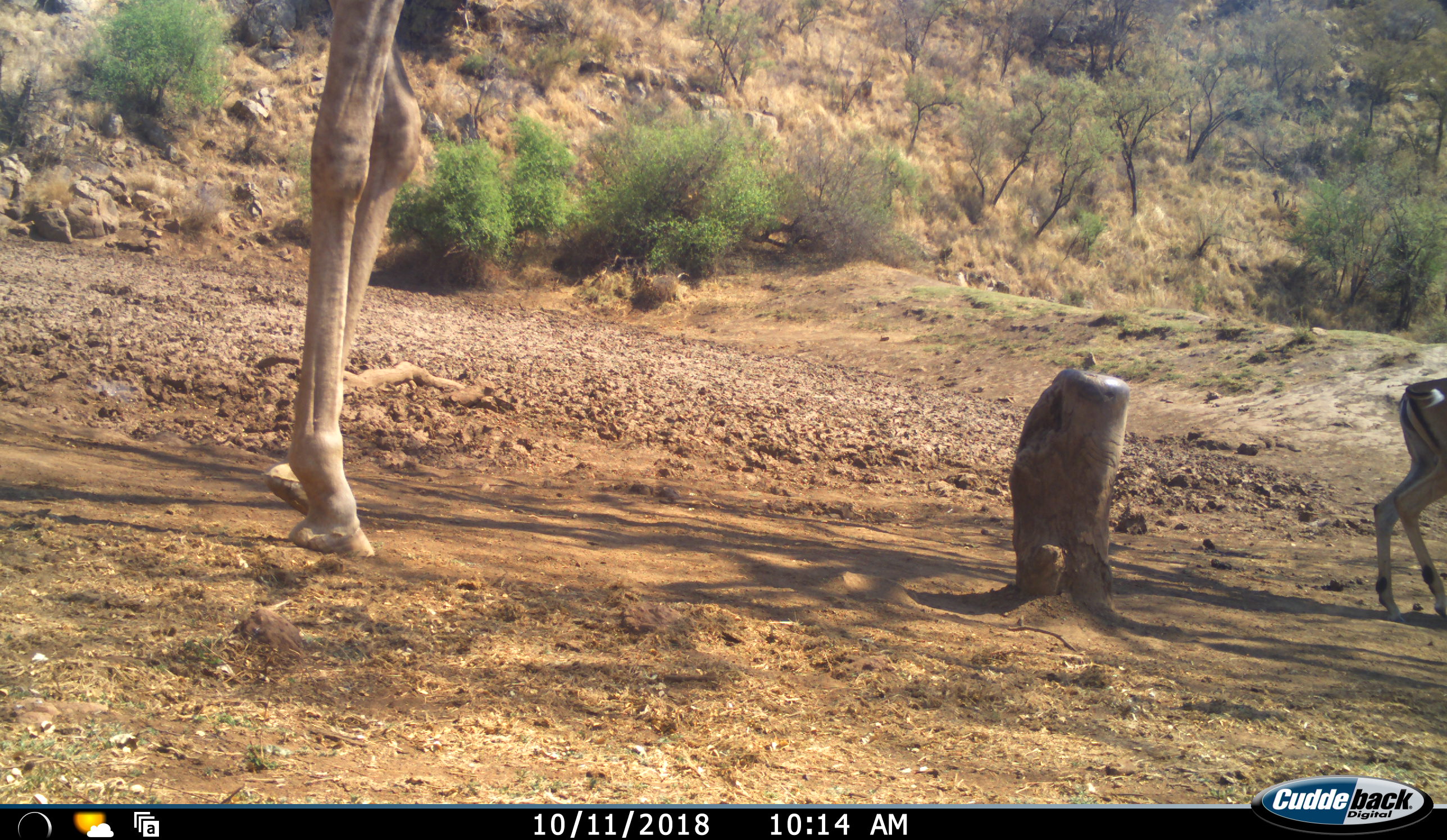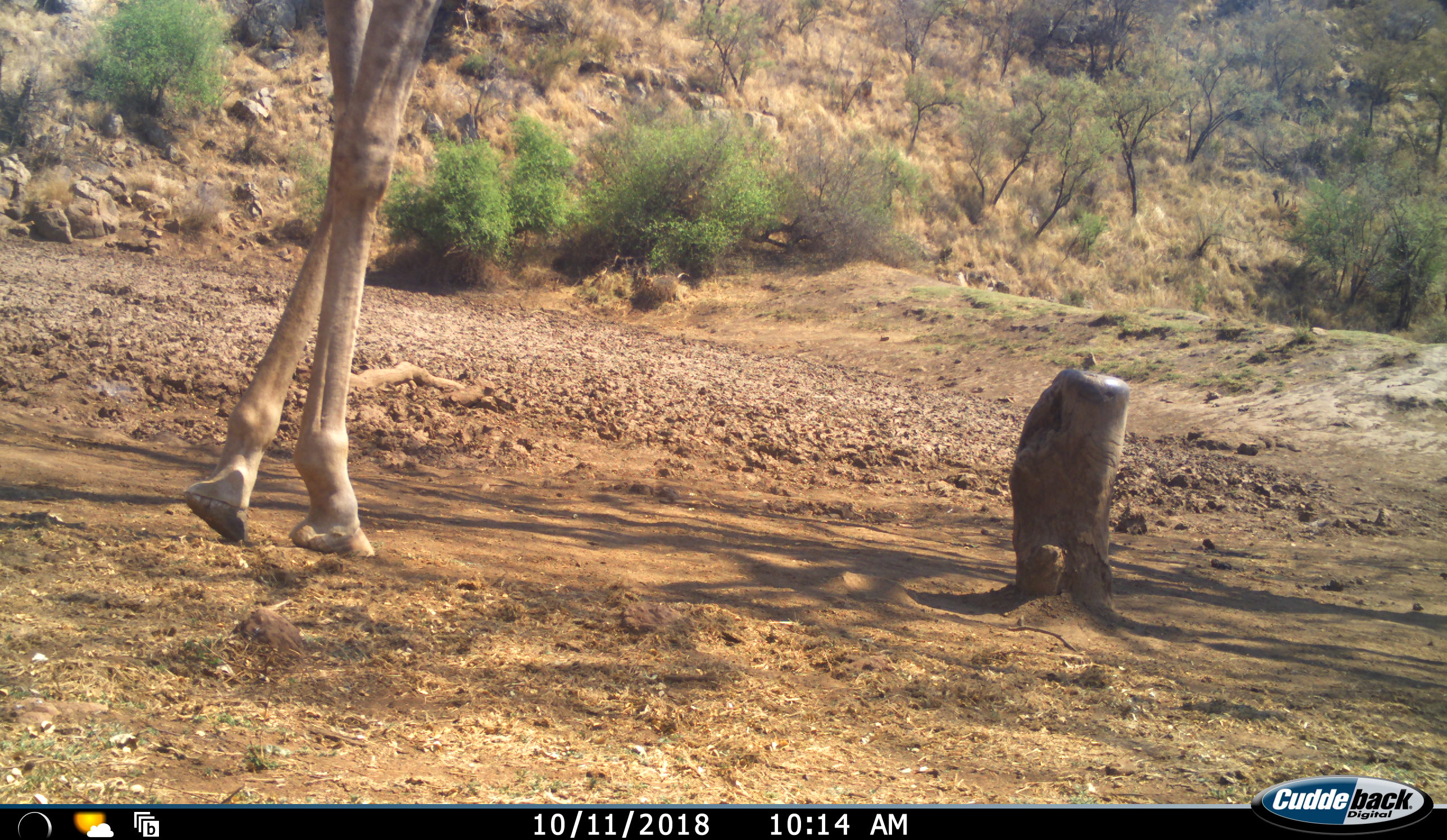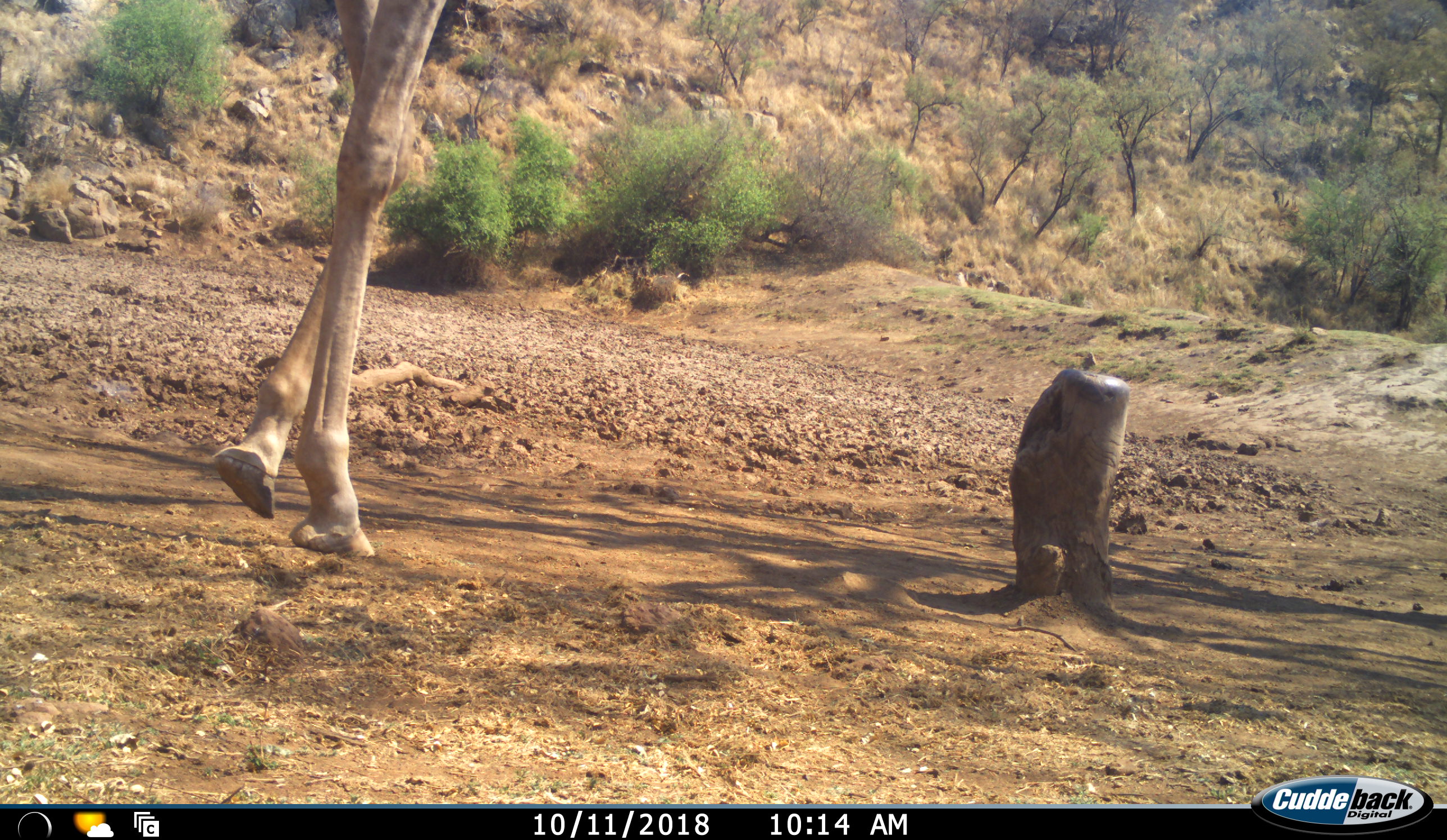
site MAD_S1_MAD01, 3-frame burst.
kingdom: Animalia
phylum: Chordata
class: Mammalia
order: Artiodactyla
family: Giraffidae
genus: Giraffa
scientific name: Giraffa camelopardalis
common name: giraffe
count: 1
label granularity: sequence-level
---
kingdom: Animalia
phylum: Chordata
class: Mammalia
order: Artiodactyla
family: Bovidae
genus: Aepyceros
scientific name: Aepyceros melampus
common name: impala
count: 1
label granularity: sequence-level